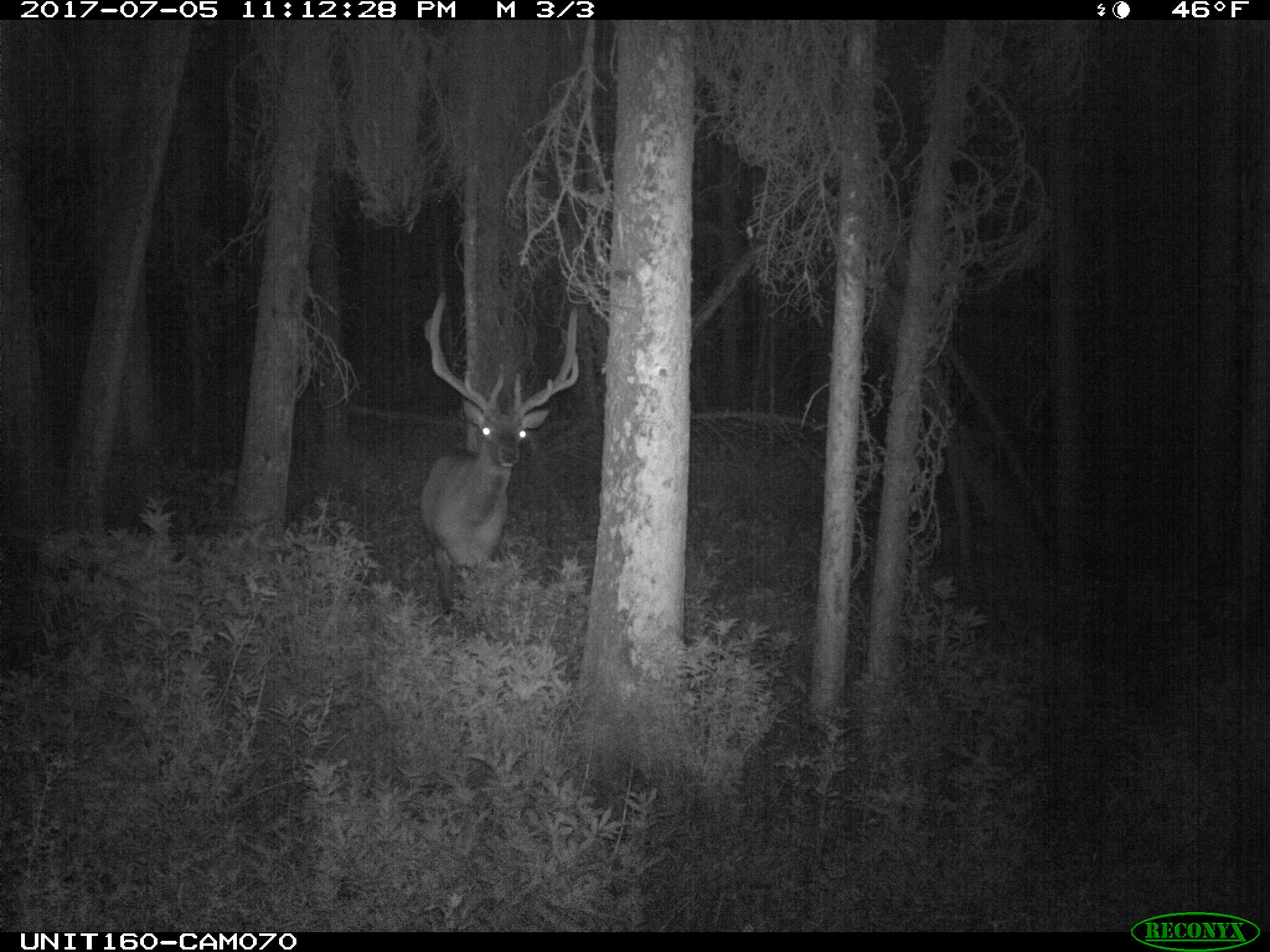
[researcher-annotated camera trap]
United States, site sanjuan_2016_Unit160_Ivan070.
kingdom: Animalia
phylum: Chordata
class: Mammalia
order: Artiodactyla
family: Cervidae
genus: Cervus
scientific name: Cervus elaphus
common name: red deer